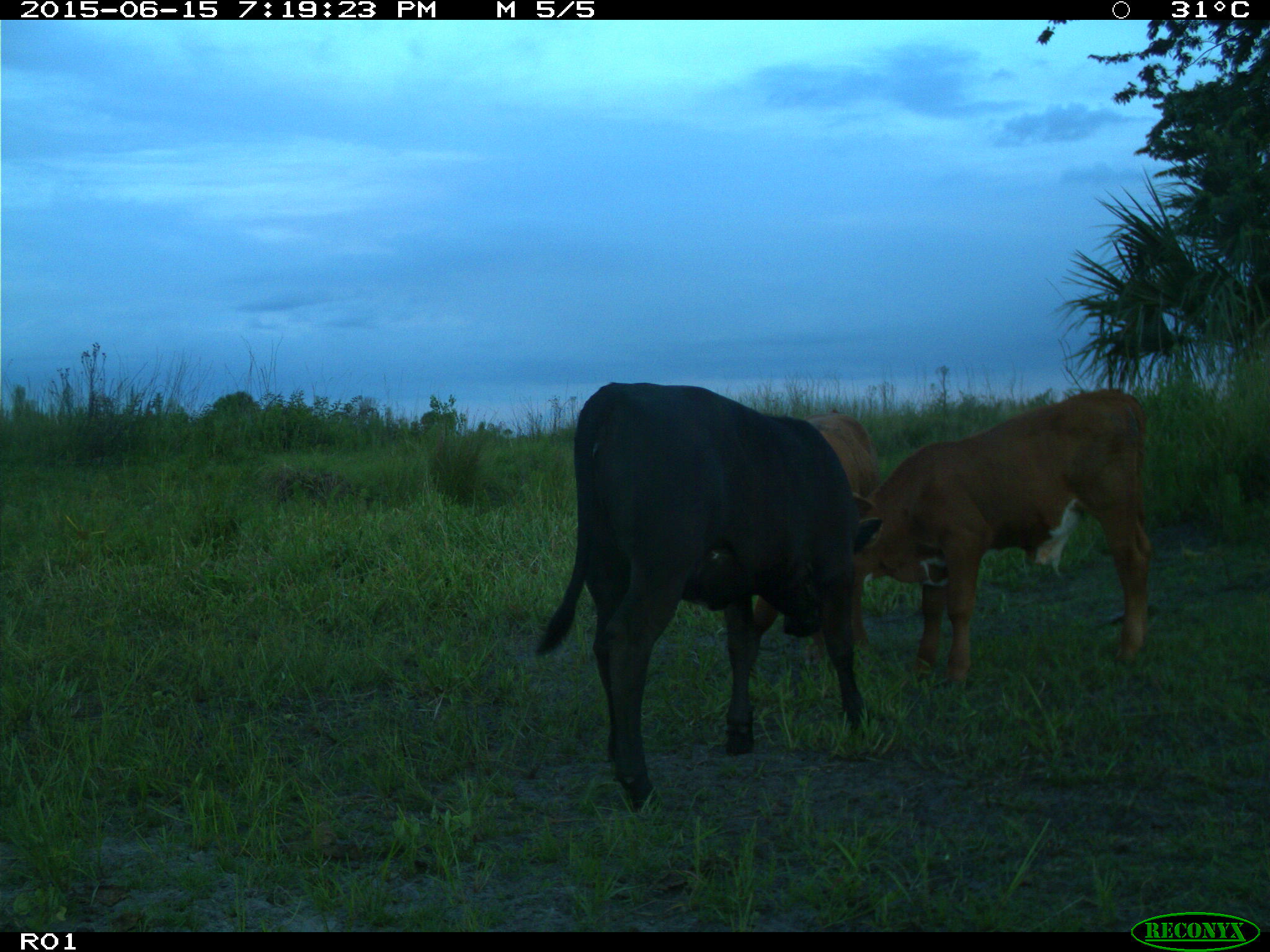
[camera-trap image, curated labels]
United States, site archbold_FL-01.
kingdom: Animalia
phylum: Chordata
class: Mammalia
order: Artiodactyla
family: Bovidae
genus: Bos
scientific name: Bos taurus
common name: domestic cow